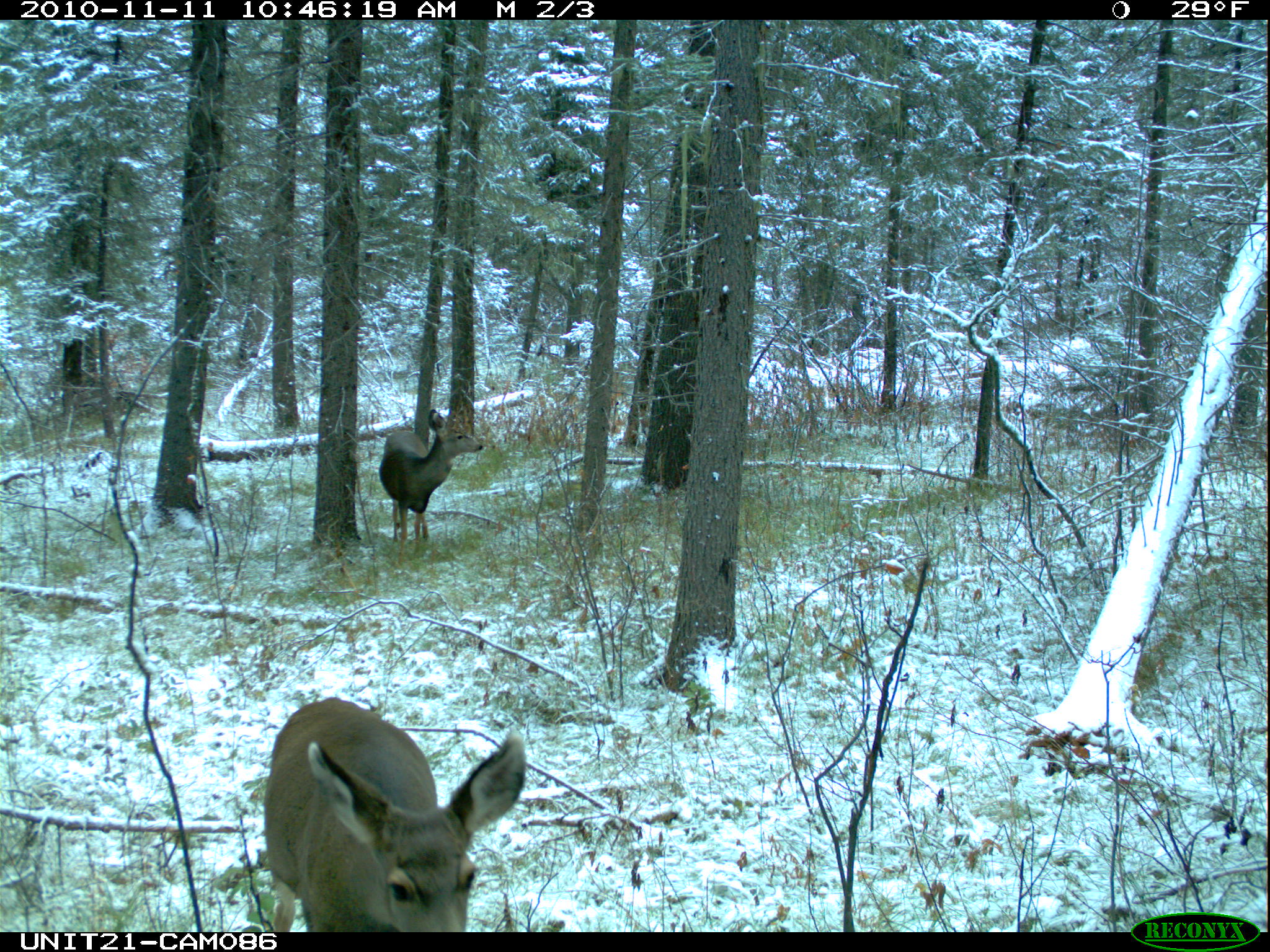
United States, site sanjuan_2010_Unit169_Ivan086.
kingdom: Animalia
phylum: Chordata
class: Mammalia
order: Artiodactyla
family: Cervidae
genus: Odocoileus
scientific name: Odocoileus hemionus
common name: mule deer